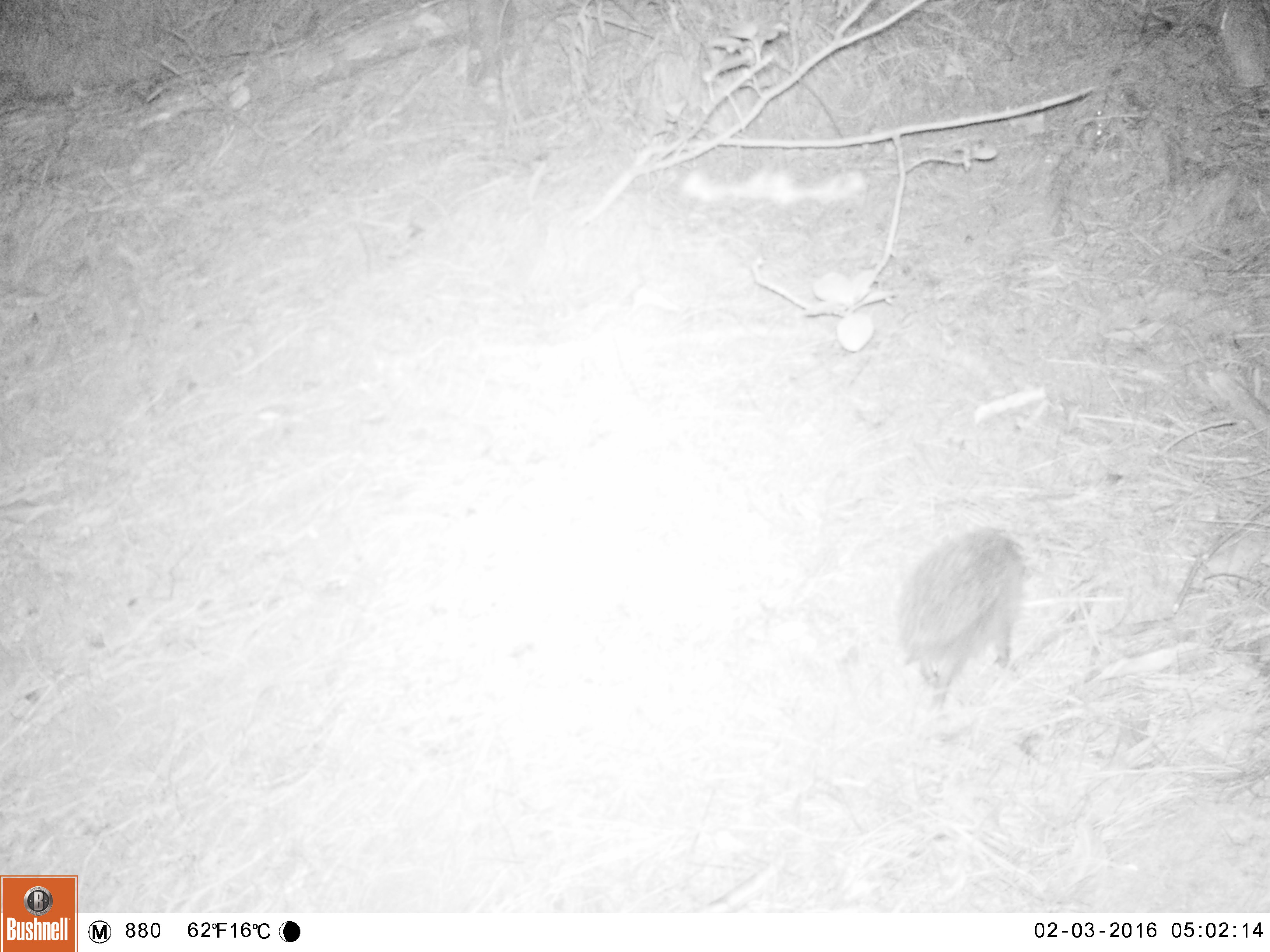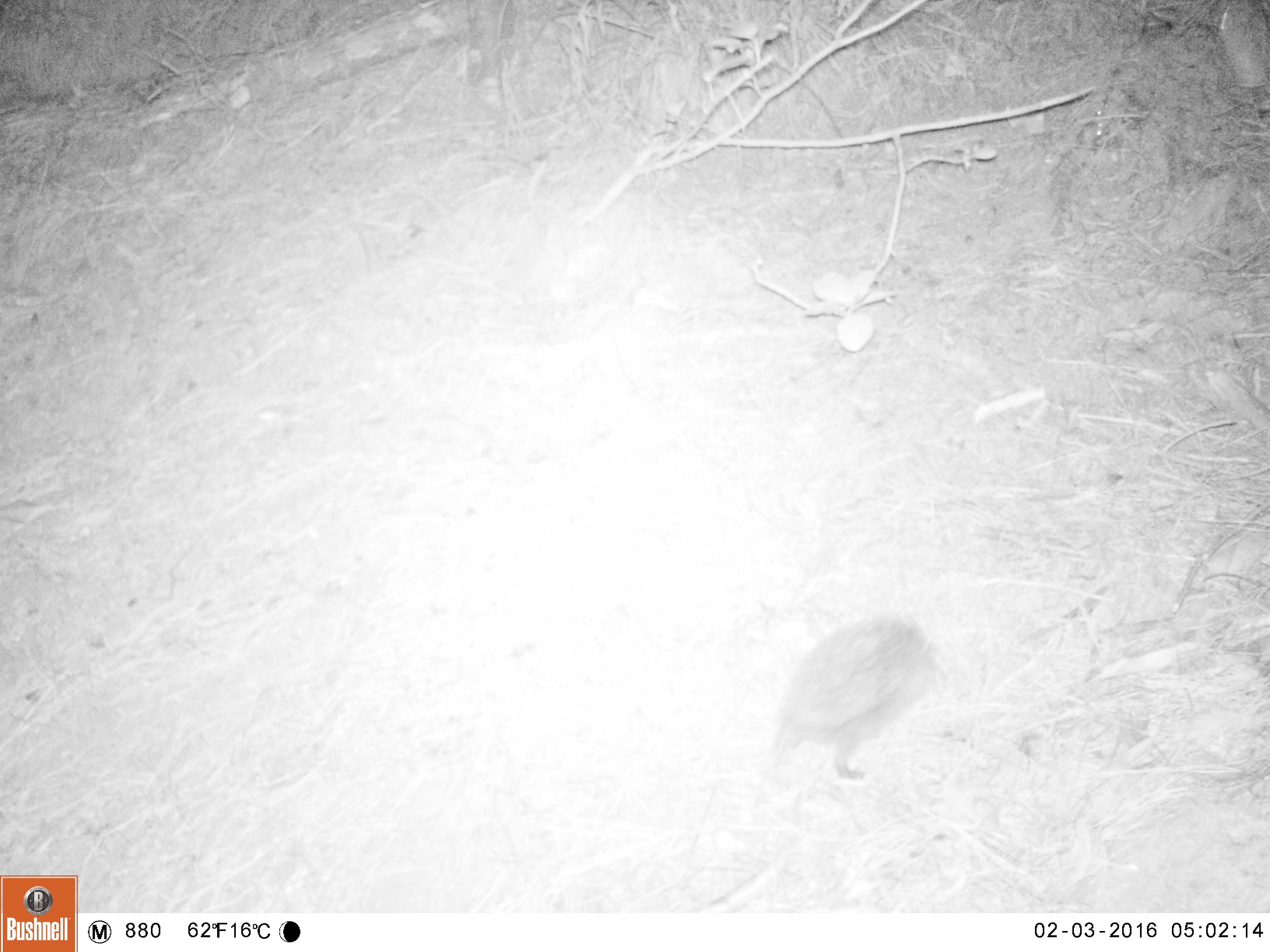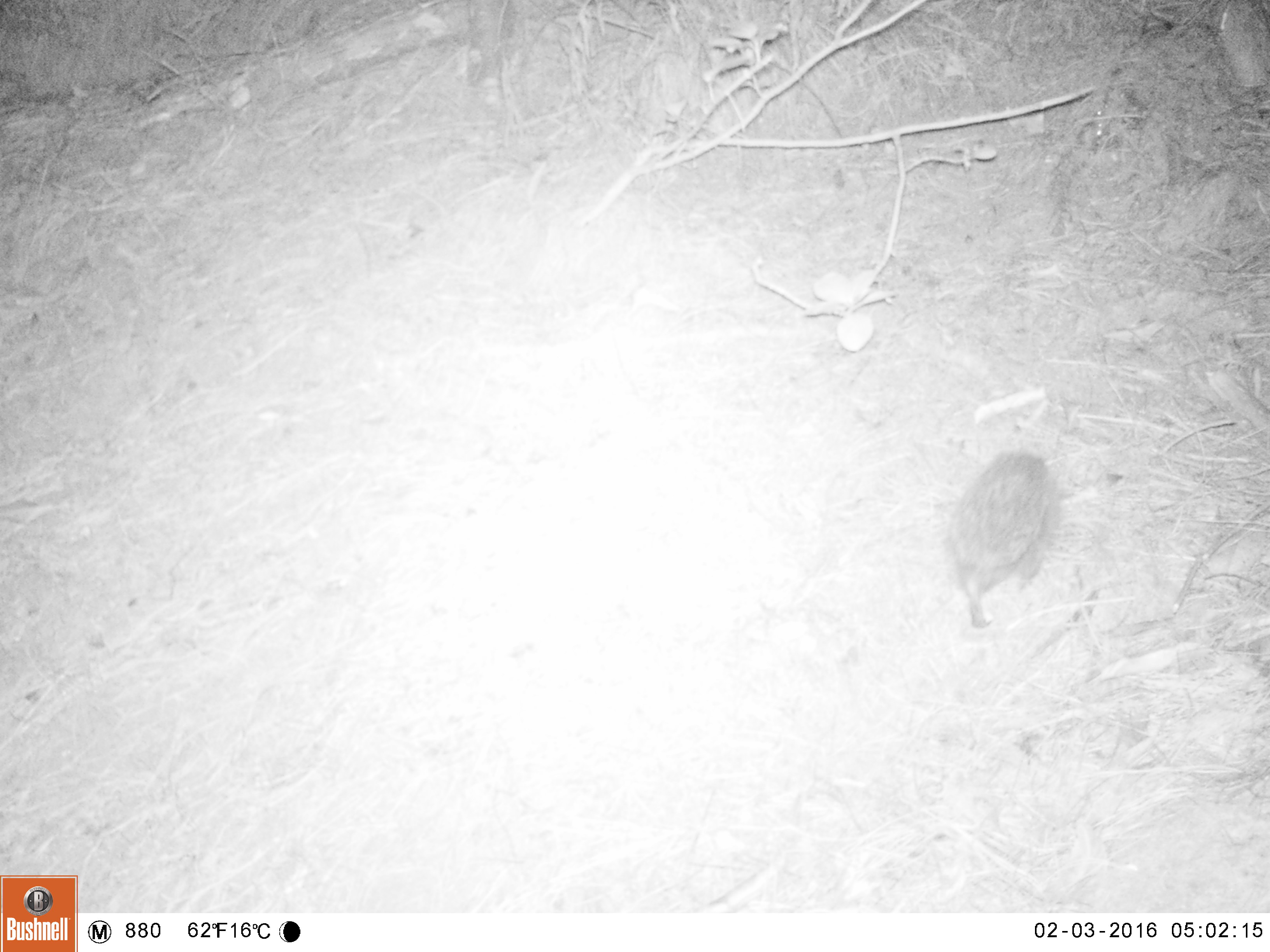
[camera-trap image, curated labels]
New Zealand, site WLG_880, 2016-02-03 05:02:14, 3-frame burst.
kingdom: Animalia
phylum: Chordata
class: Mammalia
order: Eulipotyphla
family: Erinaceidae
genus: Erinaceus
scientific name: Erinaceus europaeus europaeus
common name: european hedgehog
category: hedgehog